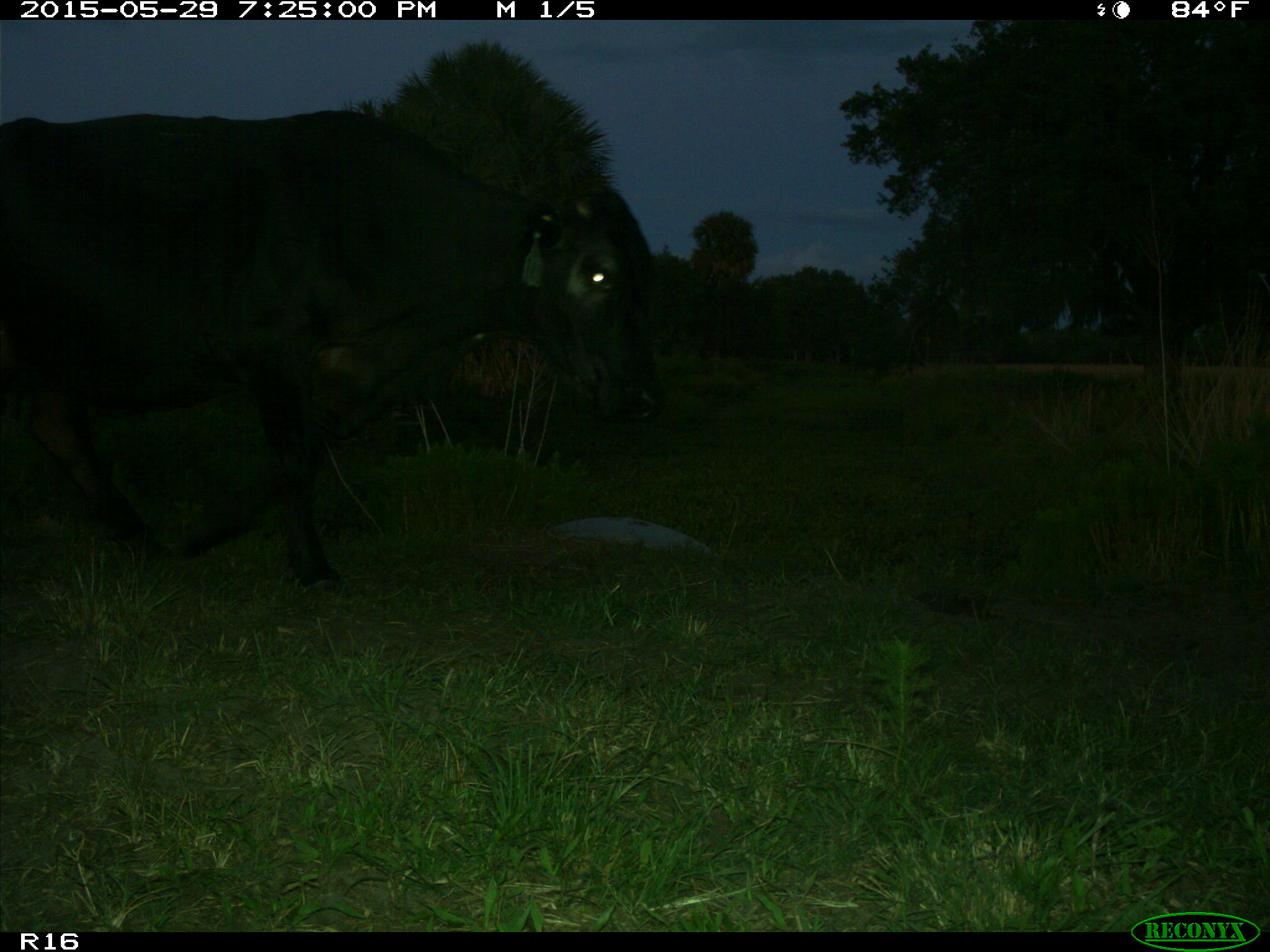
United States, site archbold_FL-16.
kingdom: Animalia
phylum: Chordata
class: Mammalia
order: Artiodactyla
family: Bovidae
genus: Bos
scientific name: Bos taurus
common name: domestic cow